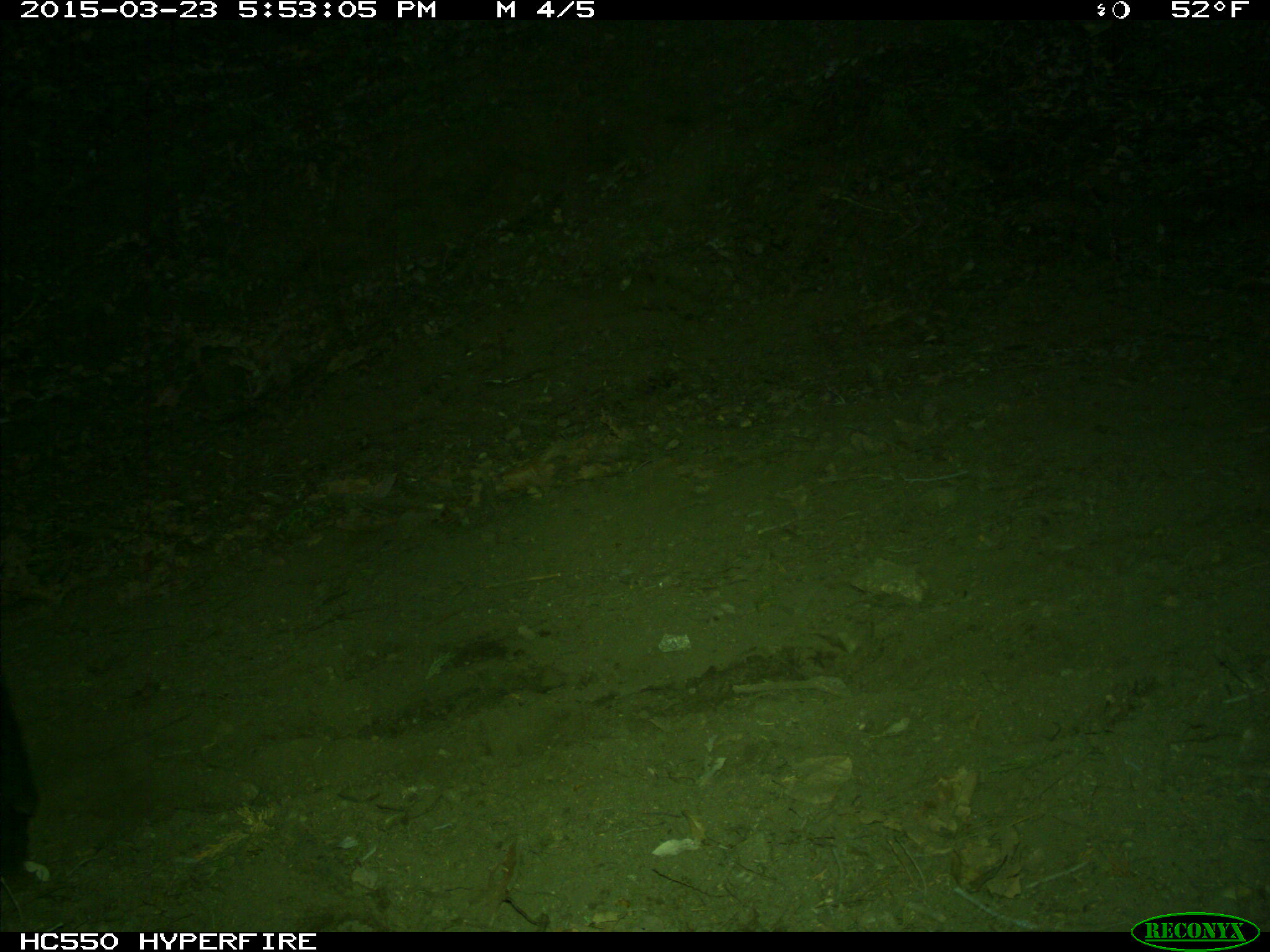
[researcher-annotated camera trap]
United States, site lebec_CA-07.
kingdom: Animalia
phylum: Chordata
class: Mammalia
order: Artiodactyla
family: Bovidae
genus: Bos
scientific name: Bos taurus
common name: domestic cow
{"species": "Bos taurus (domestic cow)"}